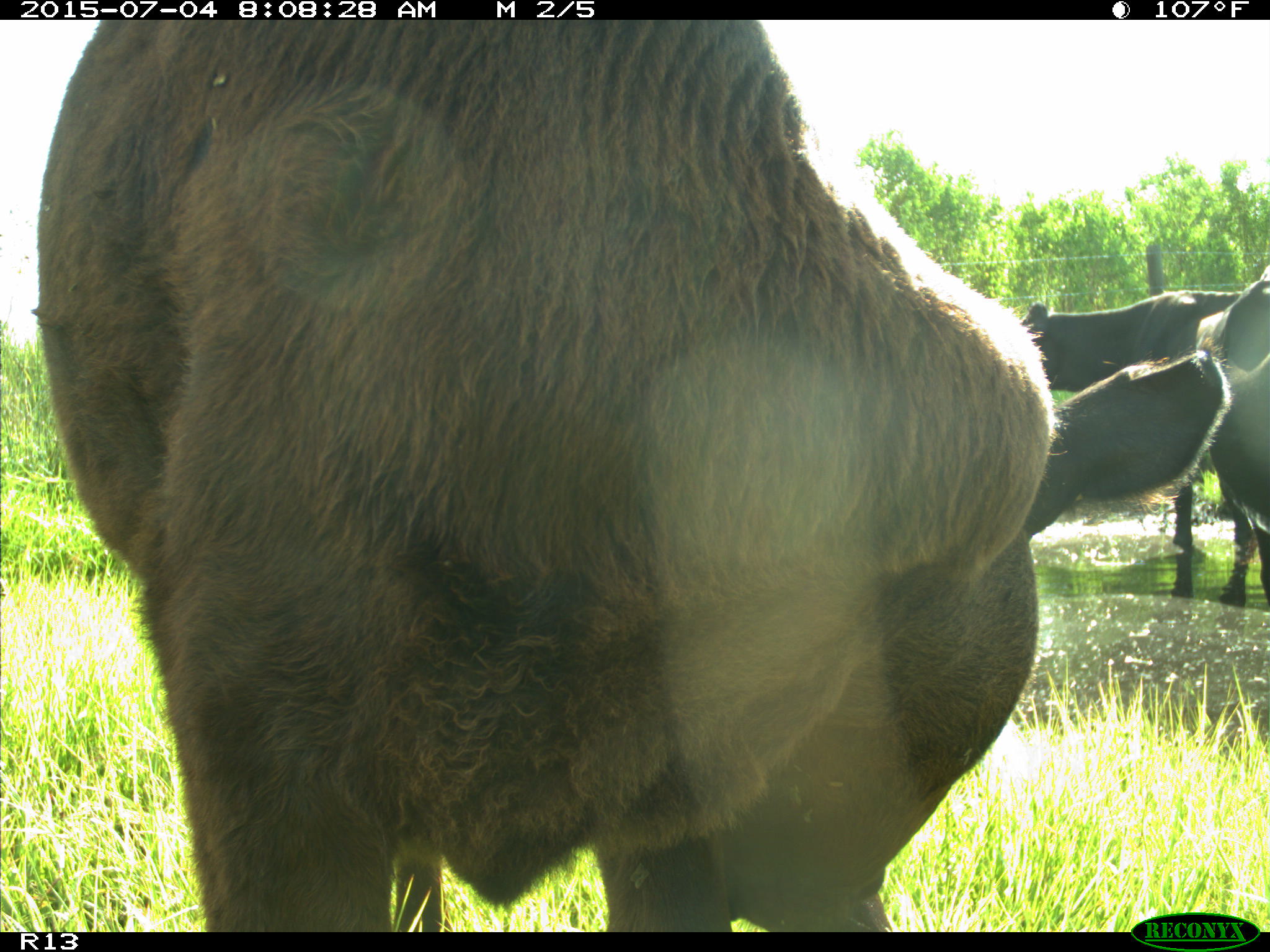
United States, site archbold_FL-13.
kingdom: Animalia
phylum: Chordata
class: Mammalia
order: Artiodactyla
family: Bovidae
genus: Bos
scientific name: Bos taurus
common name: domestic cow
Bos taurus (domestic cow).